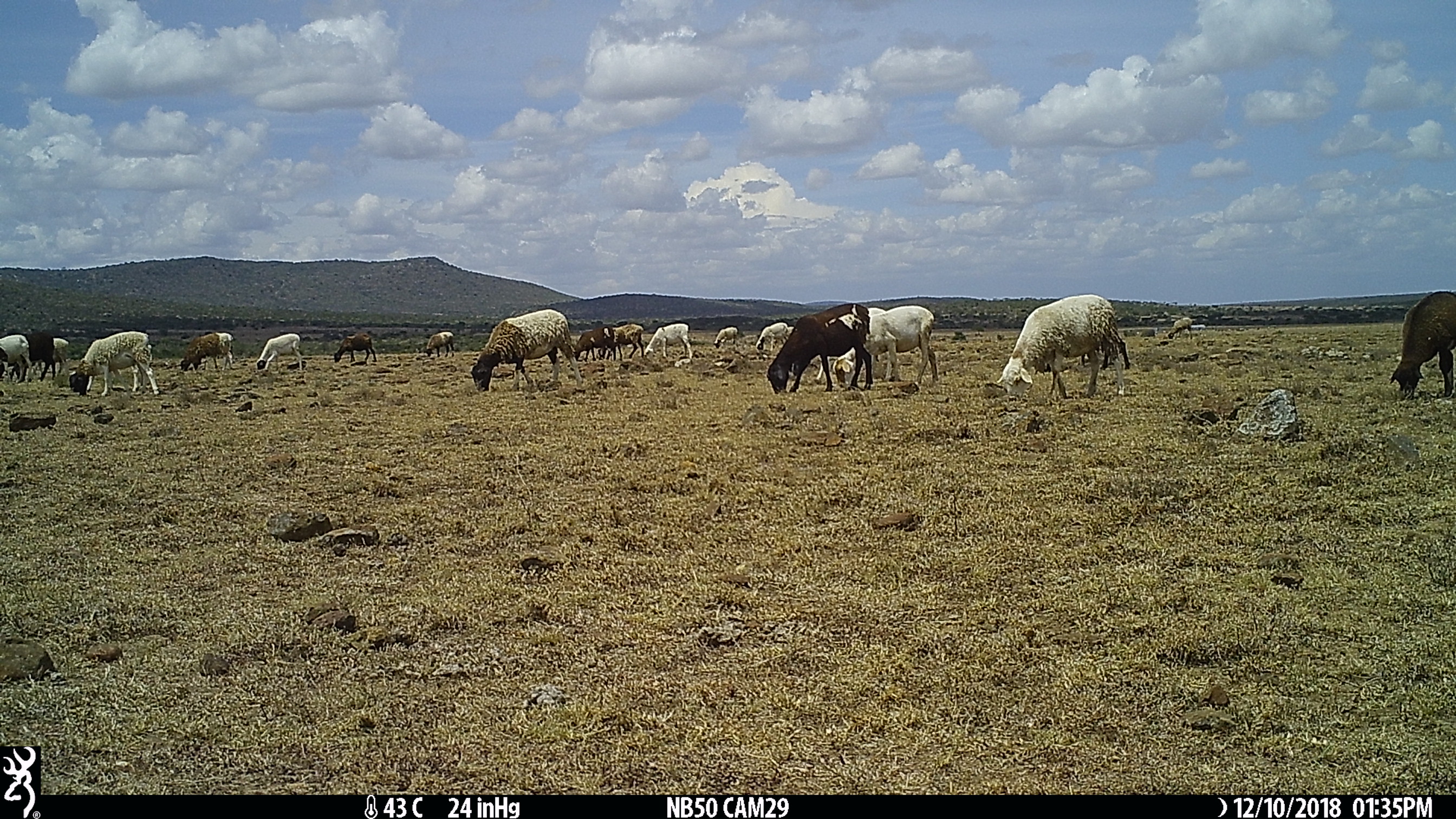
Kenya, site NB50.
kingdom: Animalia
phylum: Chordata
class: Mammalia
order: Artiodactyla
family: Bovidae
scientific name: Bovidae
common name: sheep or goat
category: shoat